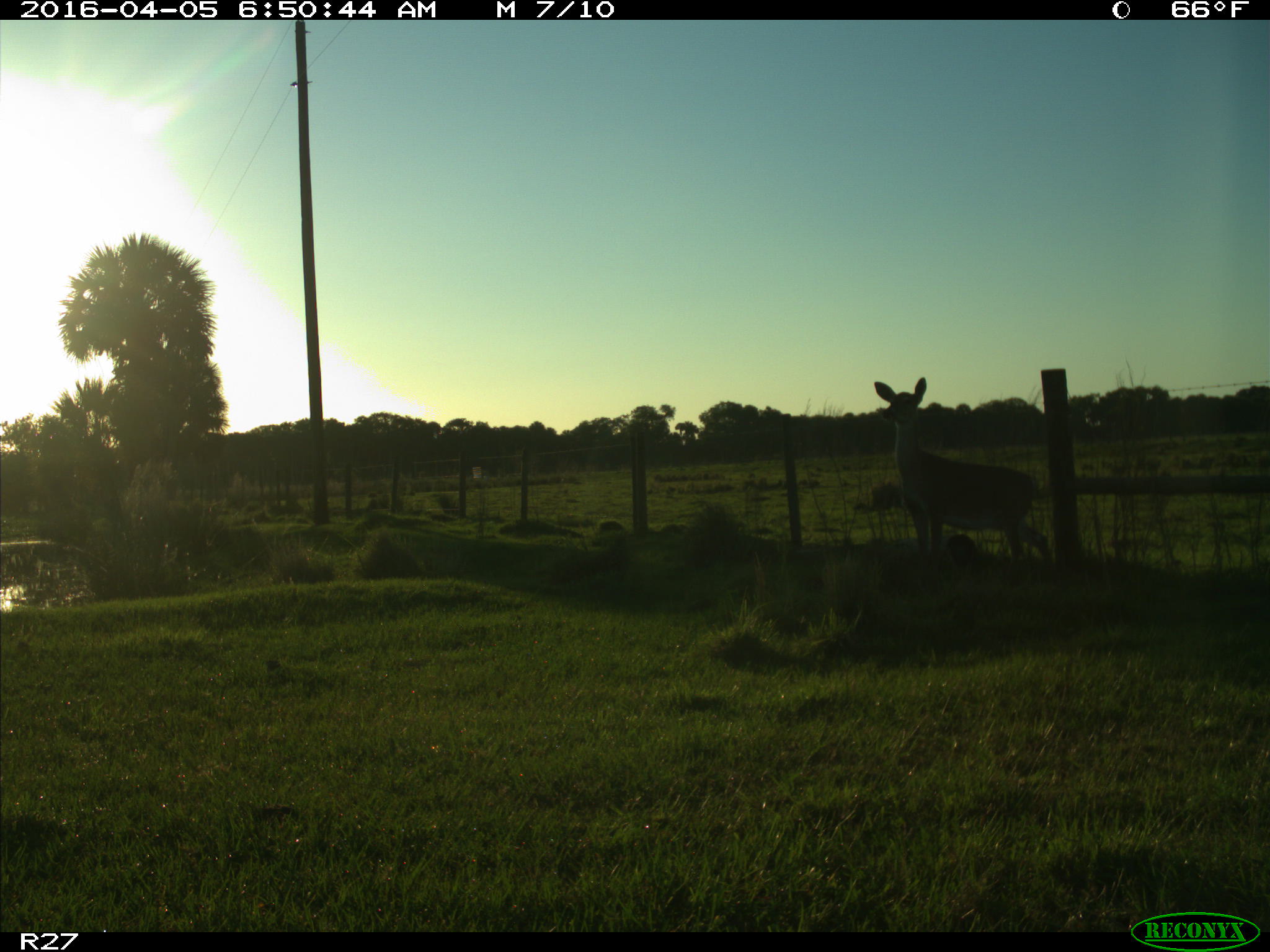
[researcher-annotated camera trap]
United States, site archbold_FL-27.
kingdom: Animalia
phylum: Chordata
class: Mammalia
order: Artiodactyla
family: Cervidae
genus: Odocoileus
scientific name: Odocoileus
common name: deer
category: unidentified deer